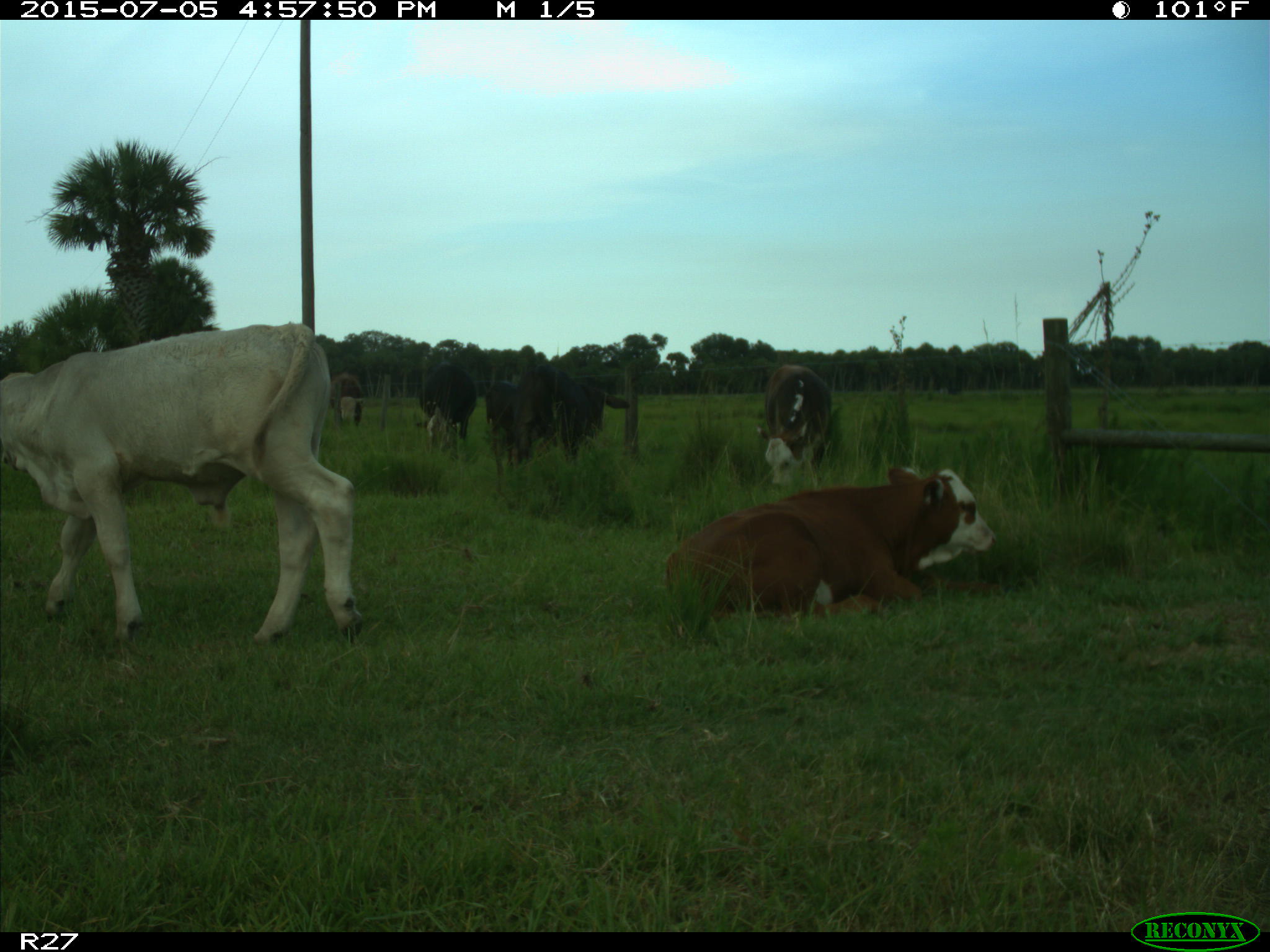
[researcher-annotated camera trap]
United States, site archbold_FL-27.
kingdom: Animalia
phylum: Chordata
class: Mammalia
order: Artiodactyla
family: Bovidae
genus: Bos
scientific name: Bos taurus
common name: domestic cow